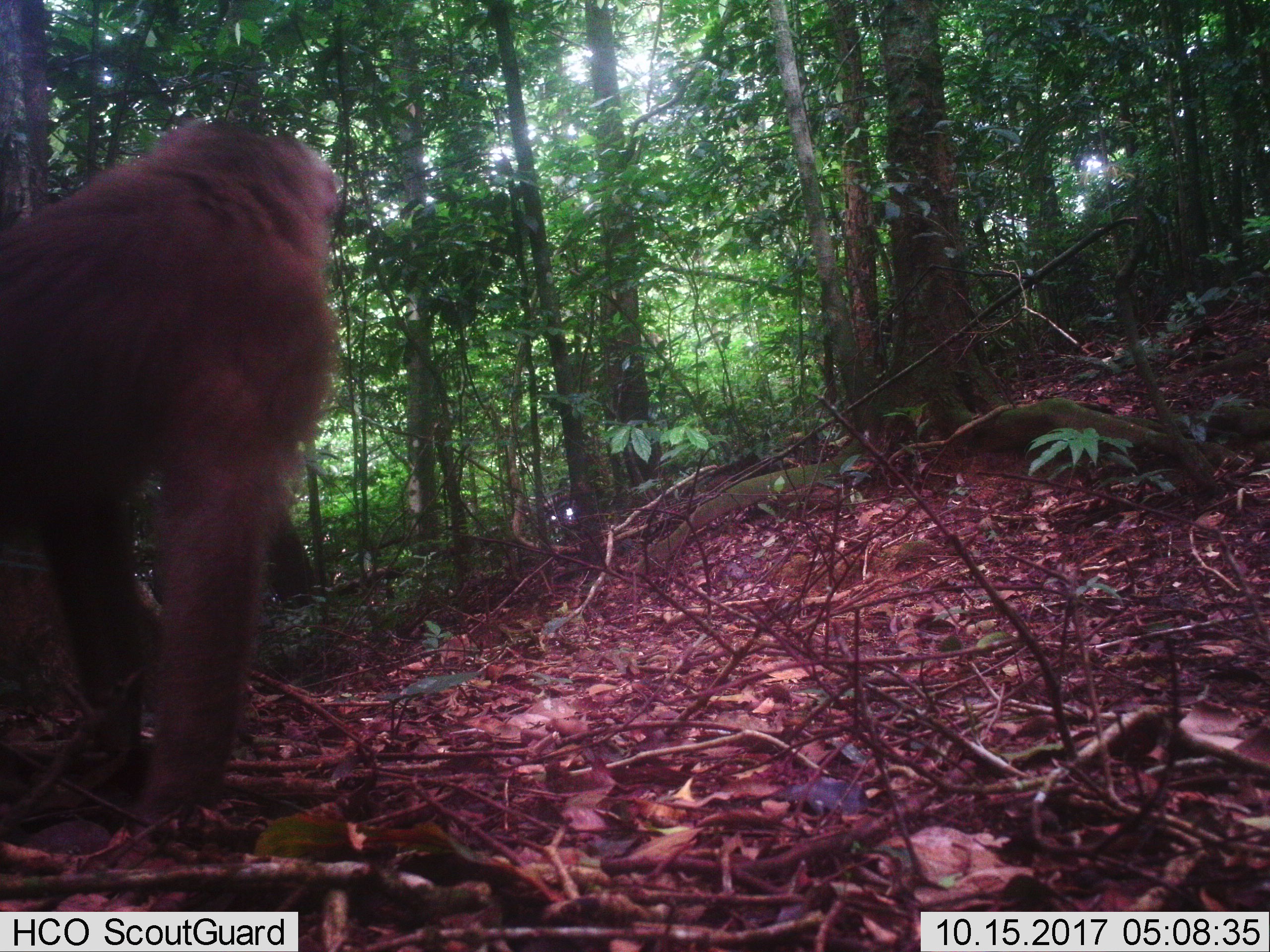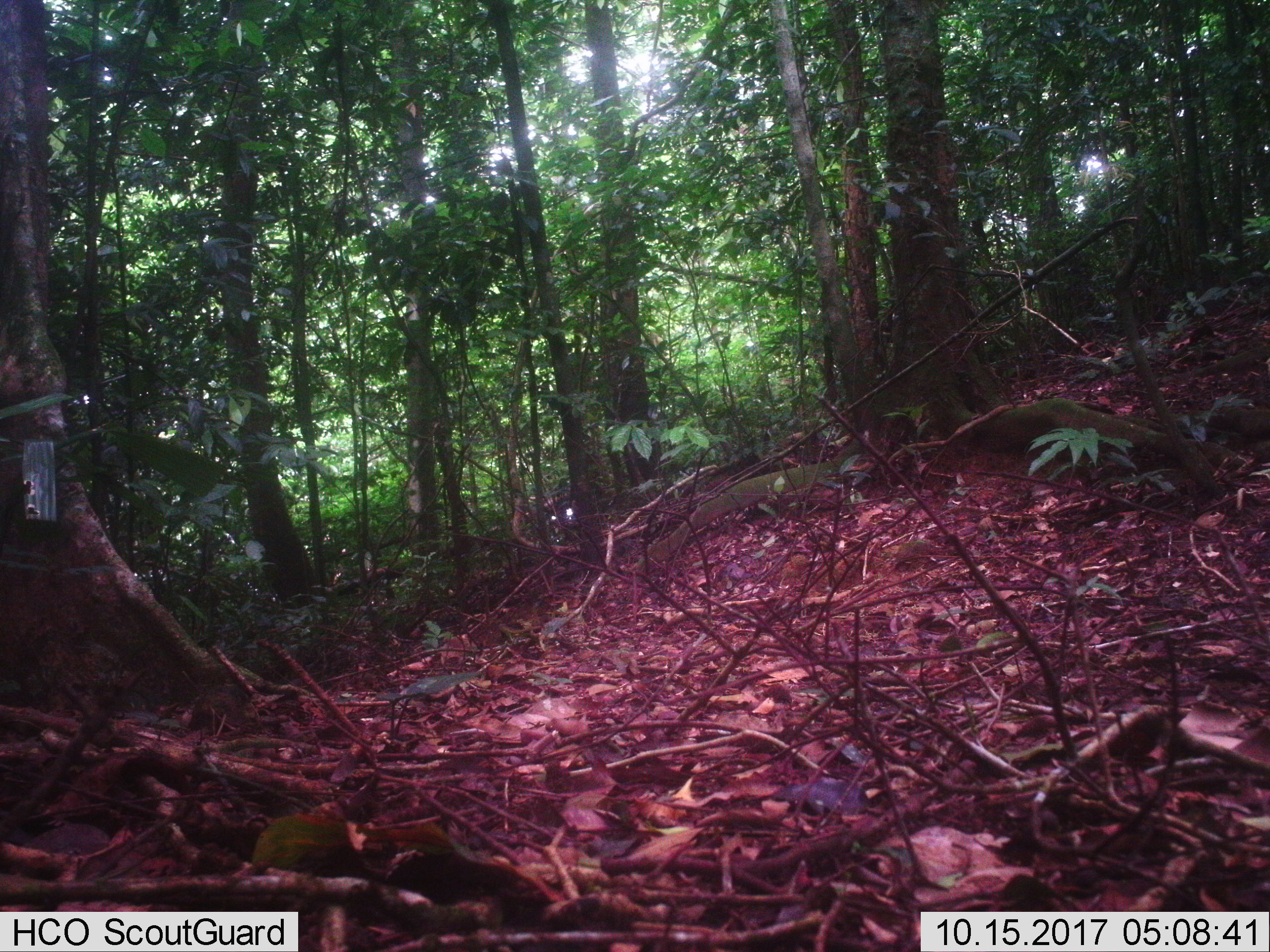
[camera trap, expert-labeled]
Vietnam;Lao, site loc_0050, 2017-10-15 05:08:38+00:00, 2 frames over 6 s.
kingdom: Animalia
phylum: Chordata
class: Mammalia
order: Primates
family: Cercopithecidae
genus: Macaca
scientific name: Macaca nemestrina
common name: pig-tailed macaque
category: pig tailed macaque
Pig tailed macaque (pig-tailed macaque) (Macaca nemestrina). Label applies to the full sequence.